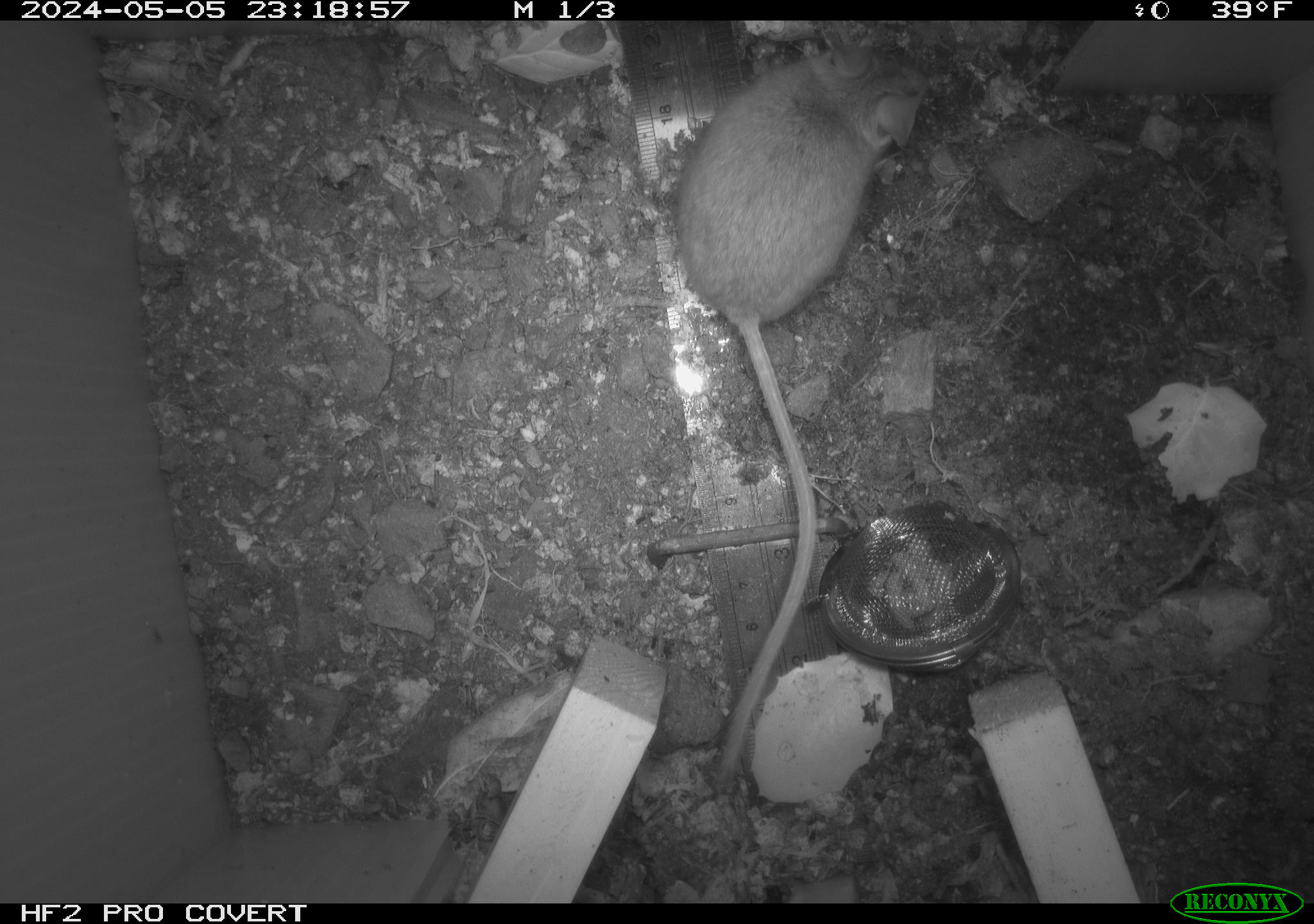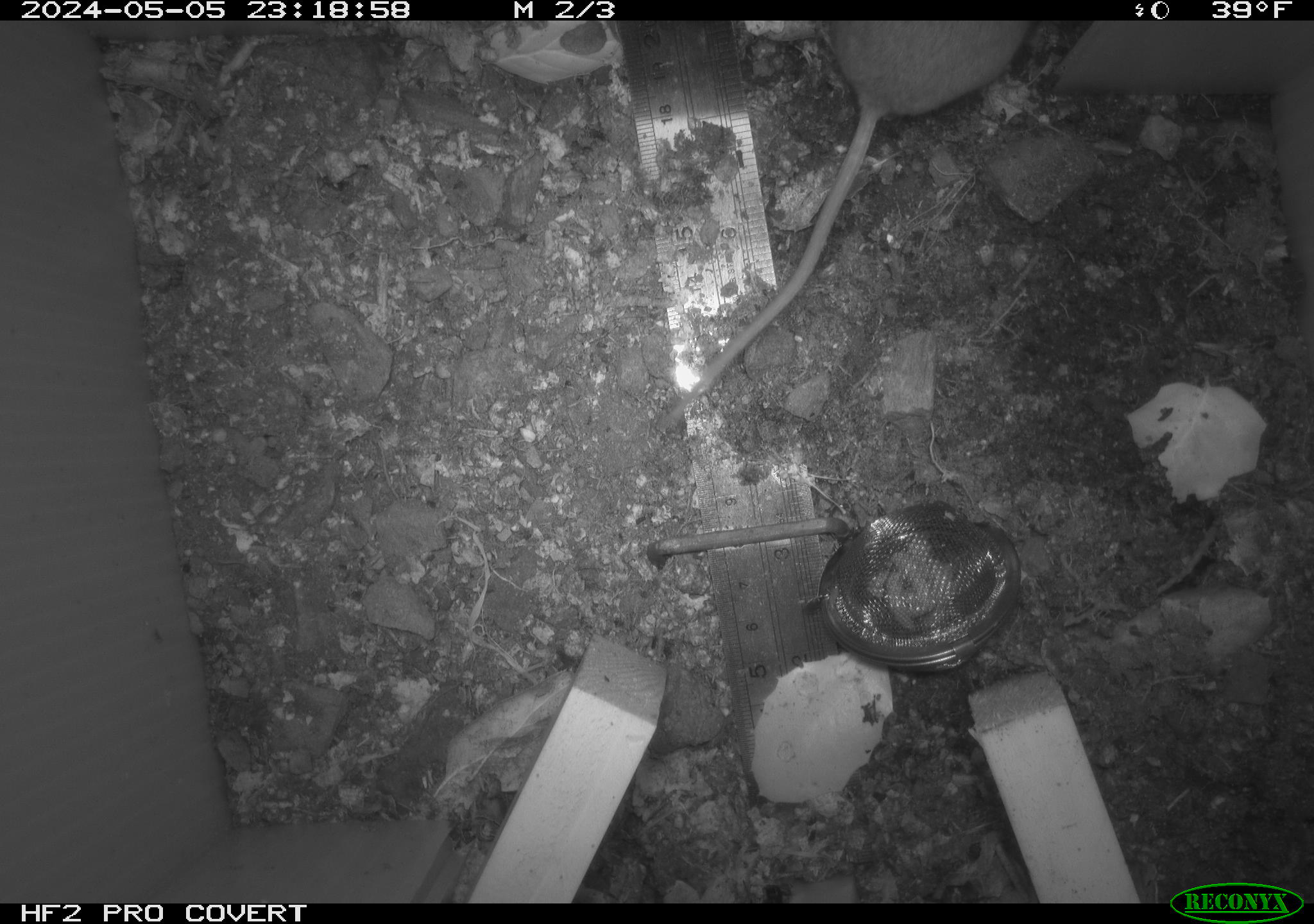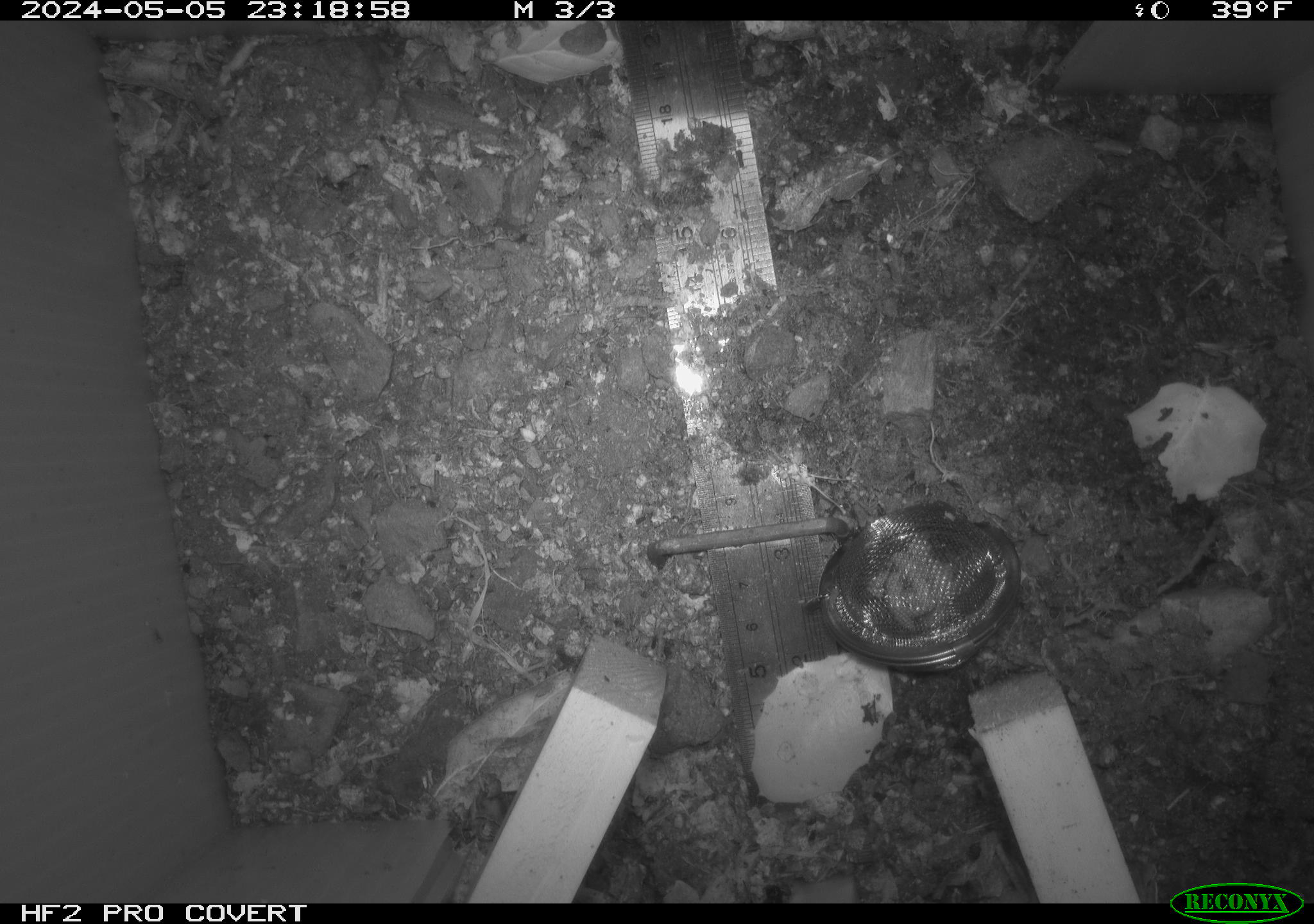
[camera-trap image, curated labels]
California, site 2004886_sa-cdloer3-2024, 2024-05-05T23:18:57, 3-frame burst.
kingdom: Animalia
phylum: Chordata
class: Mammalia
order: Rodentia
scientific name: Rodentia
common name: mouse species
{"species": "mouse species (Rodentia)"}